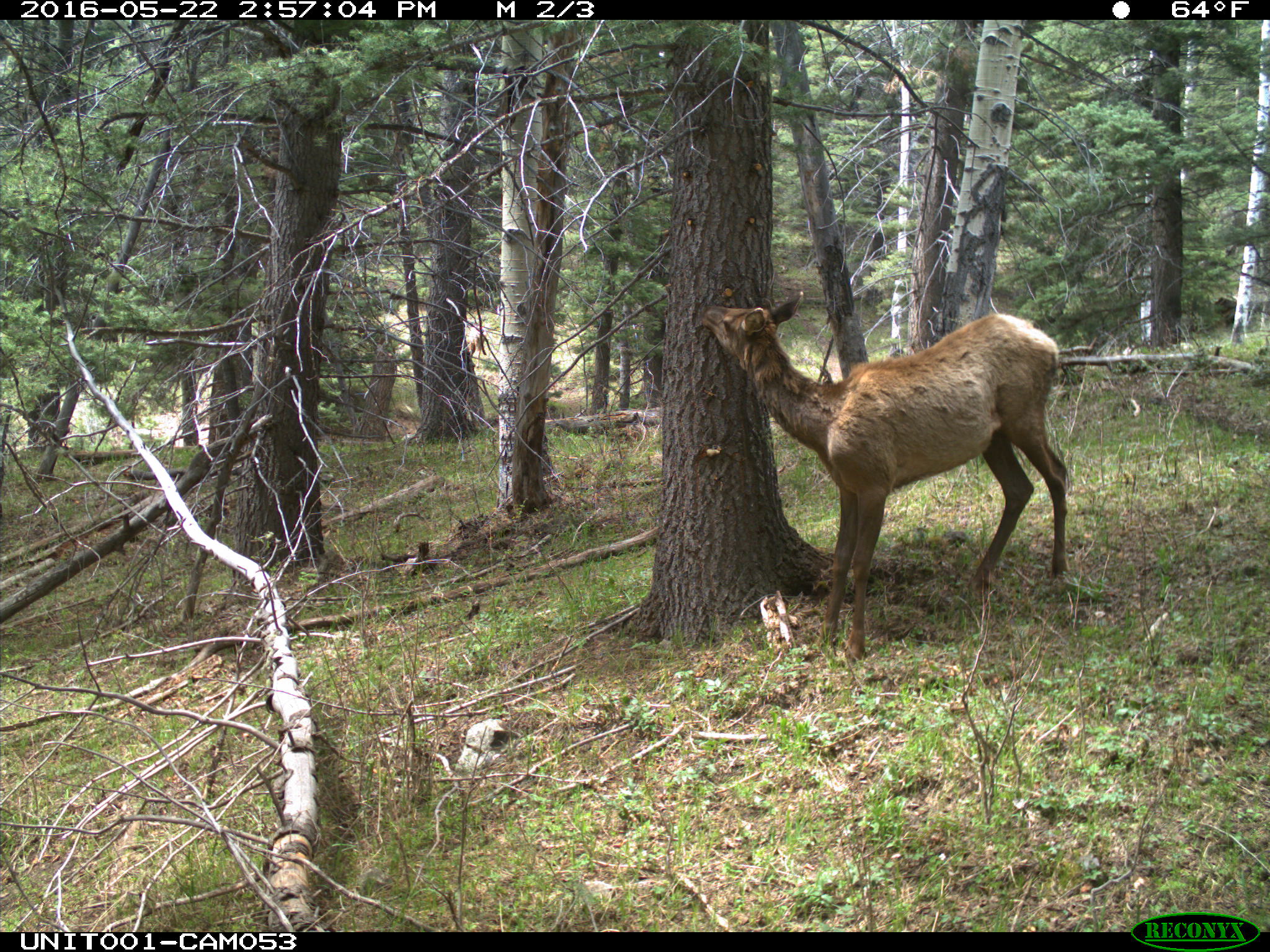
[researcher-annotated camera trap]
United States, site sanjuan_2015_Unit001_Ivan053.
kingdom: Animalia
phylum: Chordata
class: Mammalia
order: Artiodactyla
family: Cervidae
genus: Cervus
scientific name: Cervus elaphus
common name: red deer